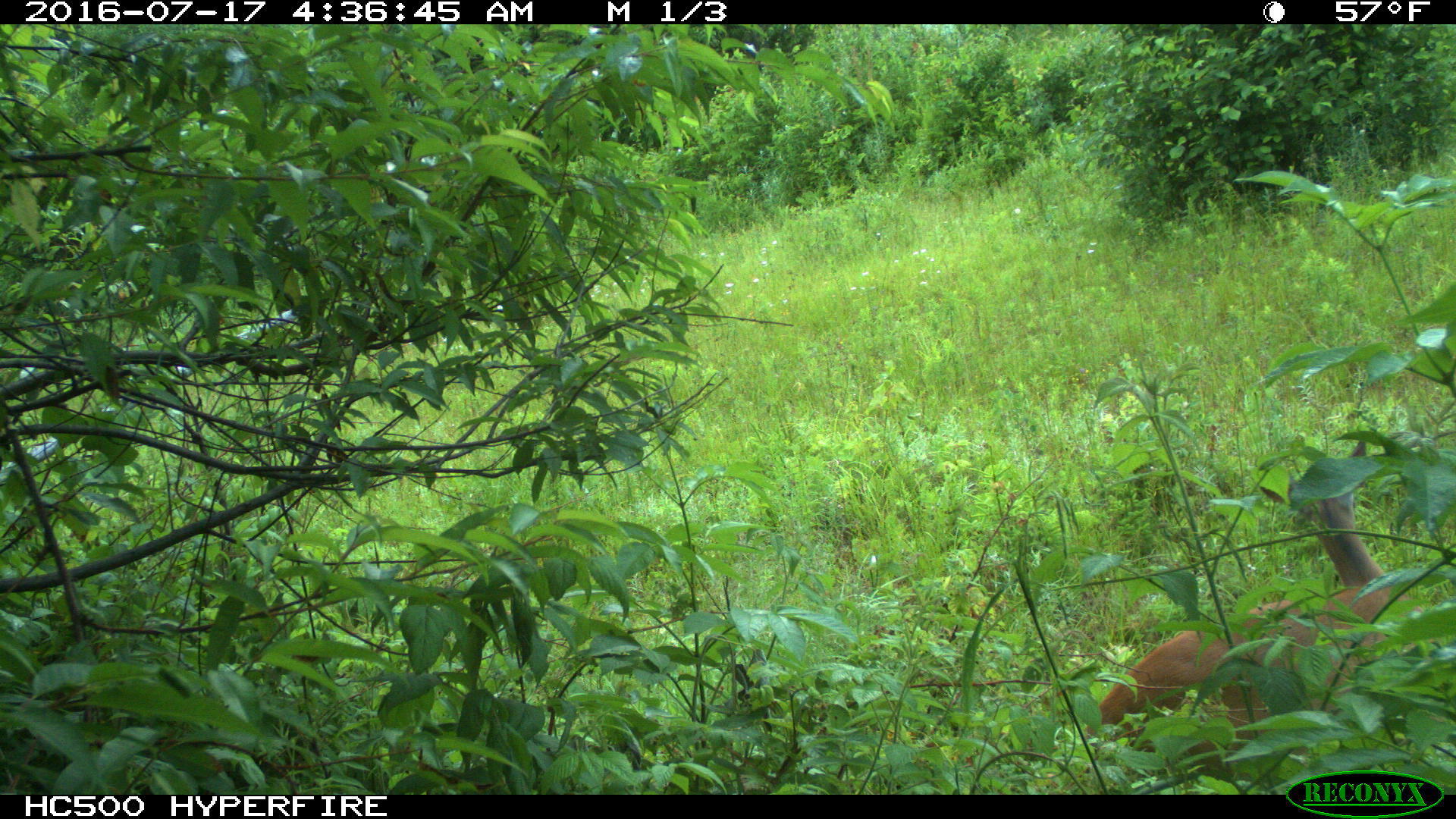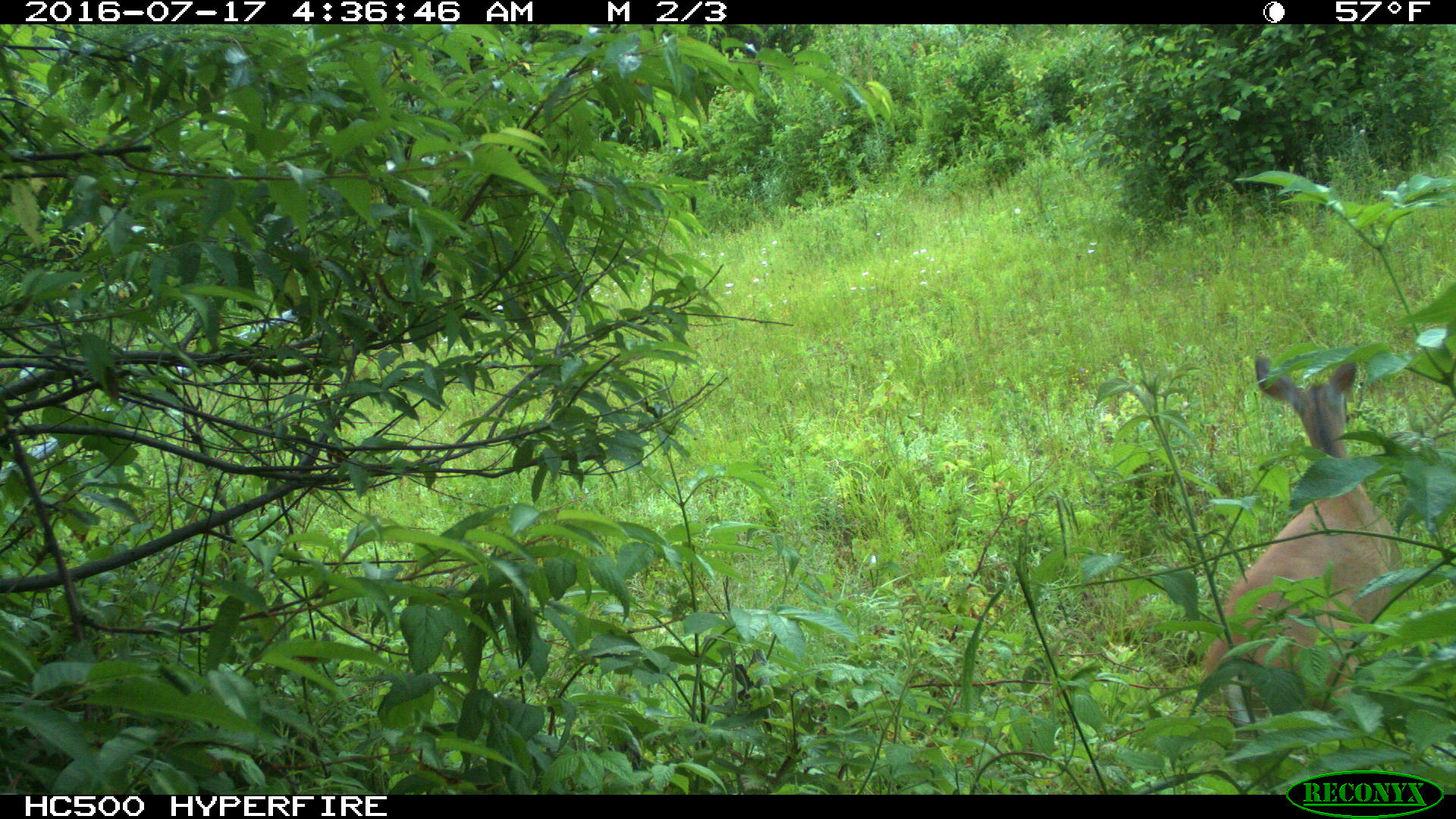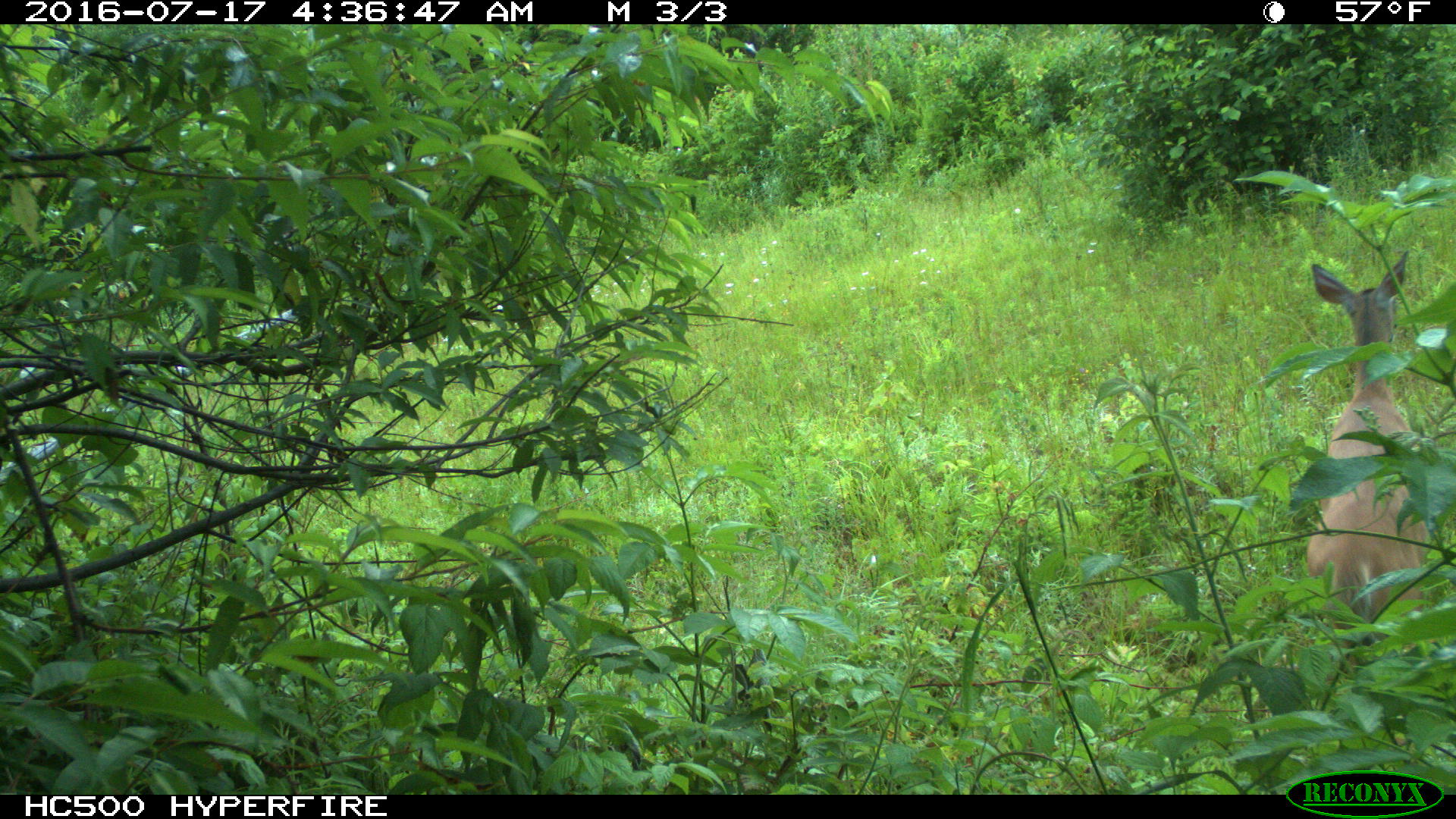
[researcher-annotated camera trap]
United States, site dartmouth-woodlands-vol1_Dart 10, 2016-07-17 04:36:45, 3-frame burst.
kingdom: Animalia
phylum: Chordata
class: Mammalia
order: Artiodactyla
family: Cervidae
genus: Odocoileus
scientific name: Odocoileus virginianus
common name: white-tailed deer